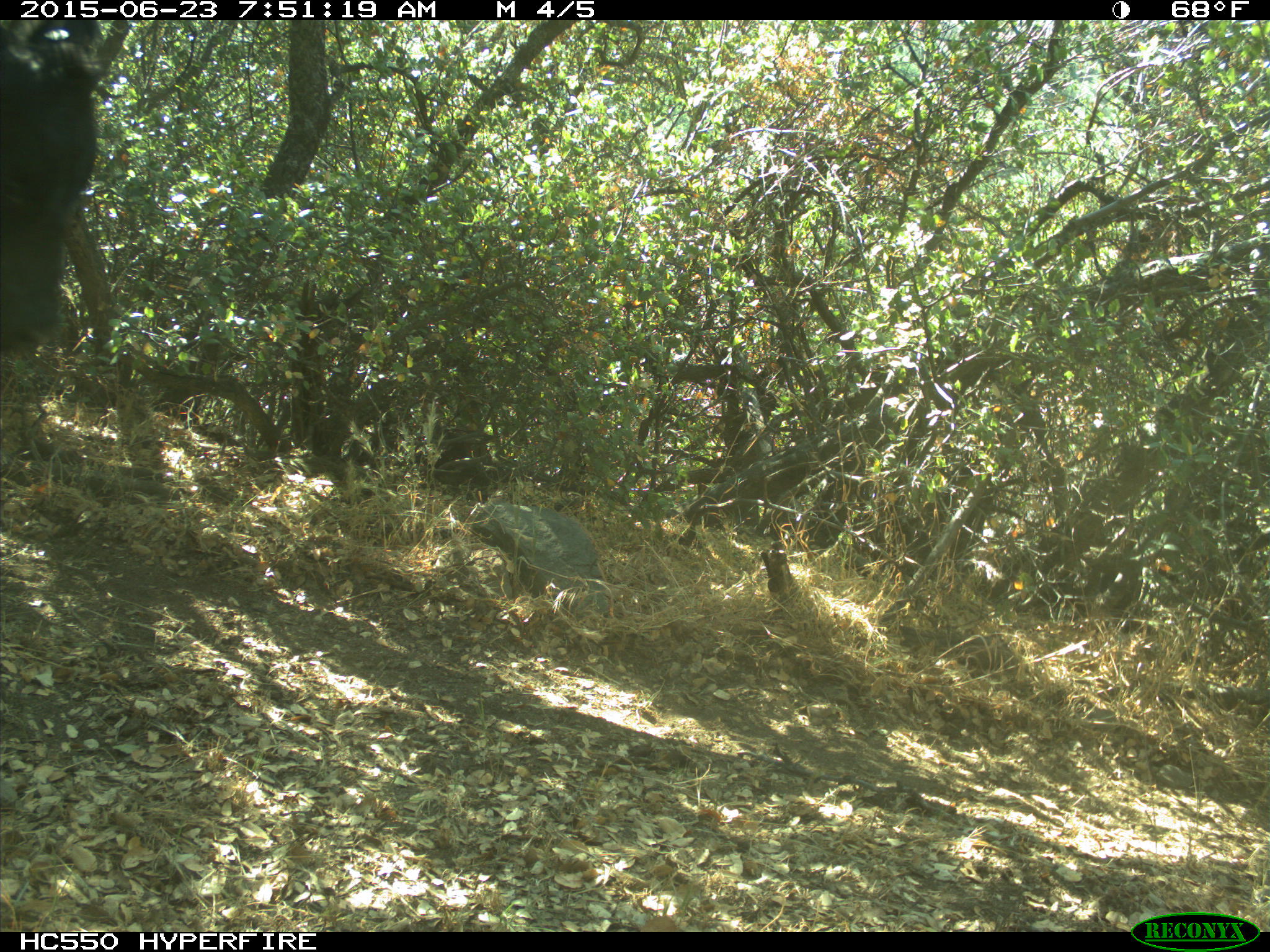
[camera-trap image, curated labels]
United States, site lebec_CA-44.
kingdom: Animalia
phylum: Chordata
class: Mammalia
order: Artiodactyla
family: Bovidae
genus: Bos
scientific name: Bos taurus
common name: domestic cow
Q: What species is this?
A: Bos taurus (domestic cow).